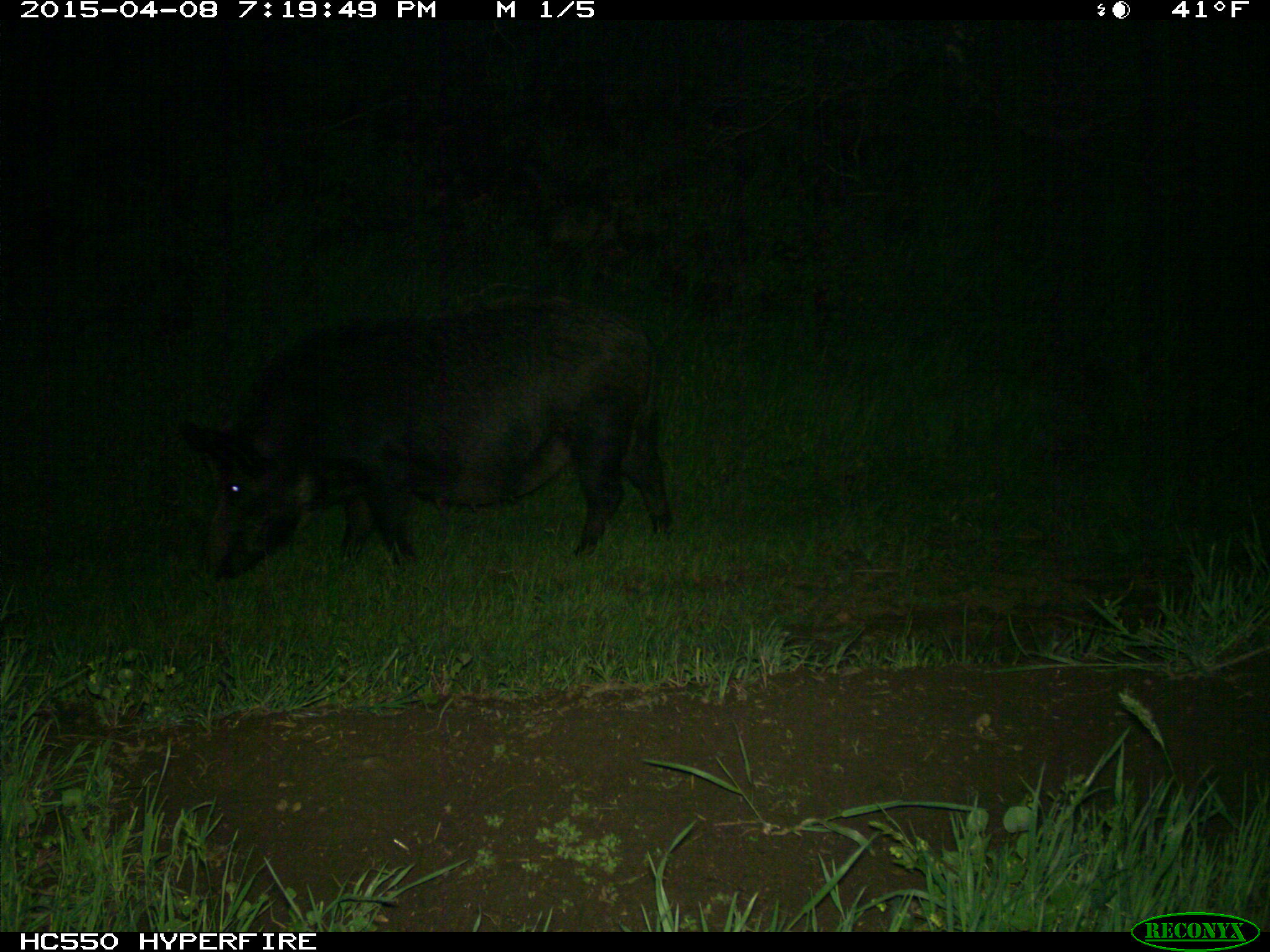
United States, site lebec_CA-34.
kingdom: Animalia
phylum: Chordata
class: Mammalia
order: Artiodactyla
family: Suidae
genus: Sus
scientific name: Sus scrofa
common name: wild boar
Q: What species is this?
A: Sus scrofa (wild boar).